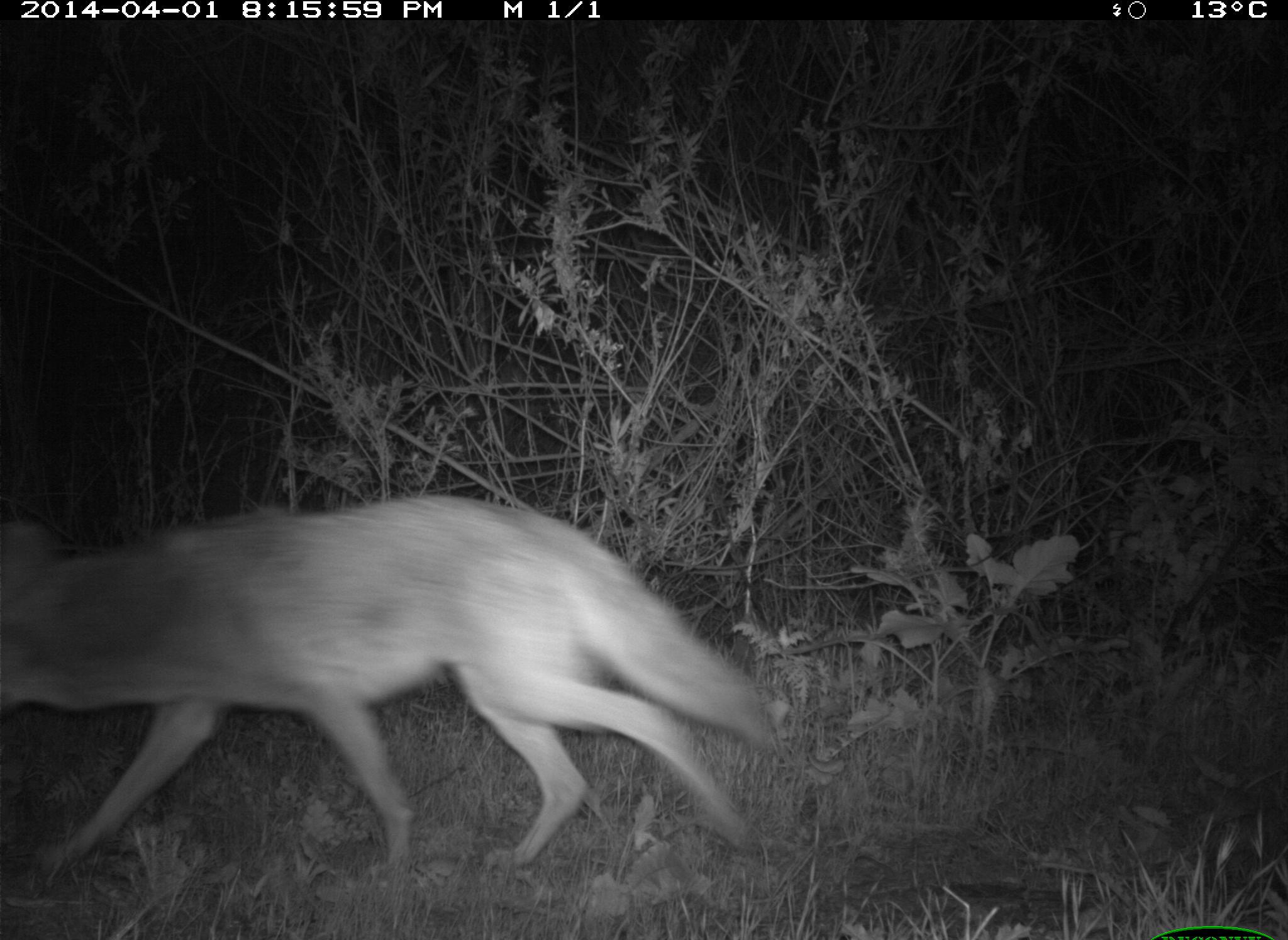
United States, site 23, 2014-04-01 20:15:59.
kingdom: Animalia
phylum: Chordata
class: Mammalia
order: Carnivora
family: Canidae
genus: Canis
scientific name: Canis latrans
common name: coyote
Coyote (Canis latrans).